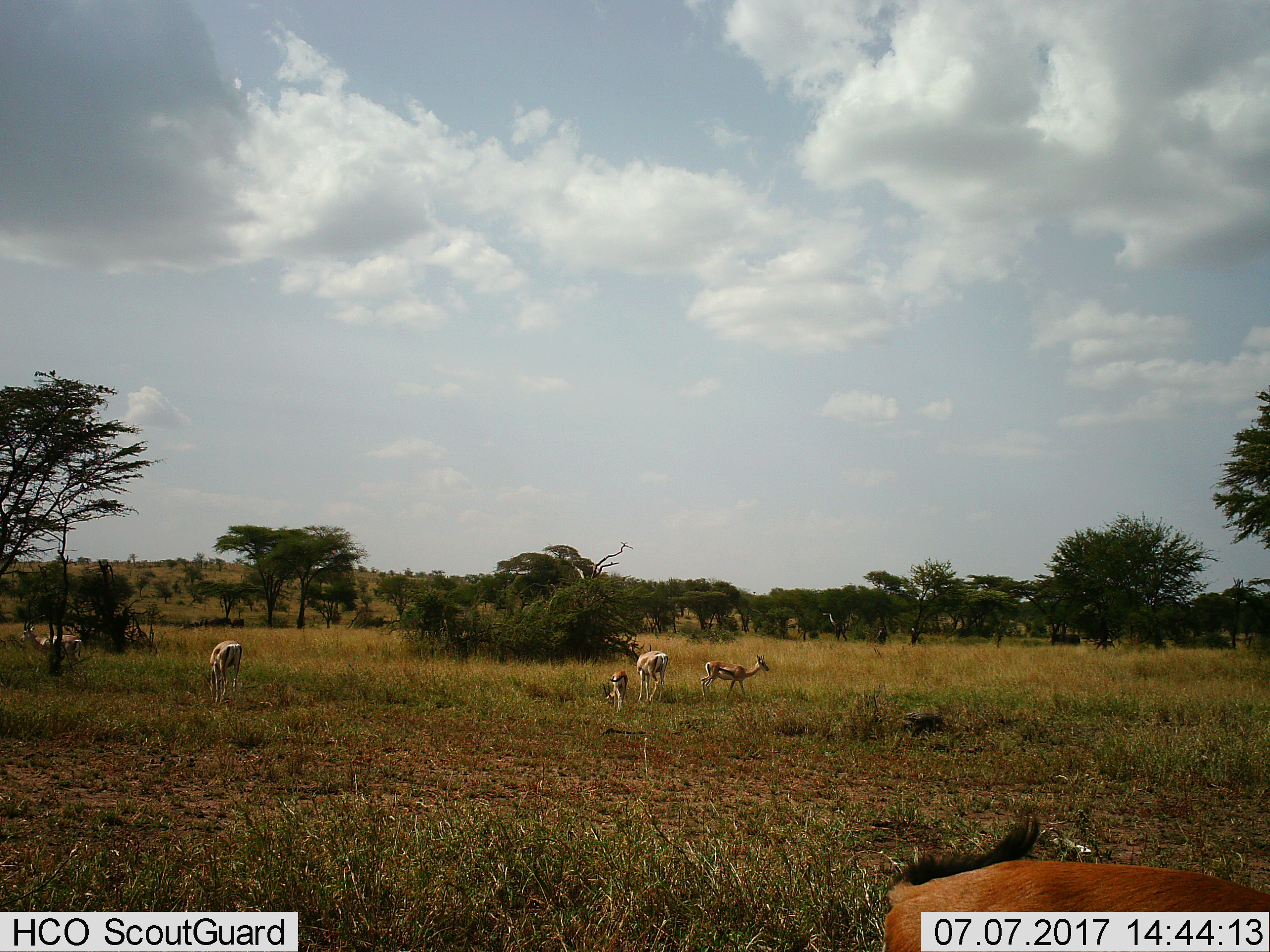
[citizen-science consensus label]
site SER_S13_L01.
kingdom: Animalia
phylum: Chordata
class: Mammalia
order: Artiodactyla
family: Bovidae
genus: Eudorcas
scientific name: Eudorcas thomsonii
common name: thomson's gazelle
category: gazellethomsons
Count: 6.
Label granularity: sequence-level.